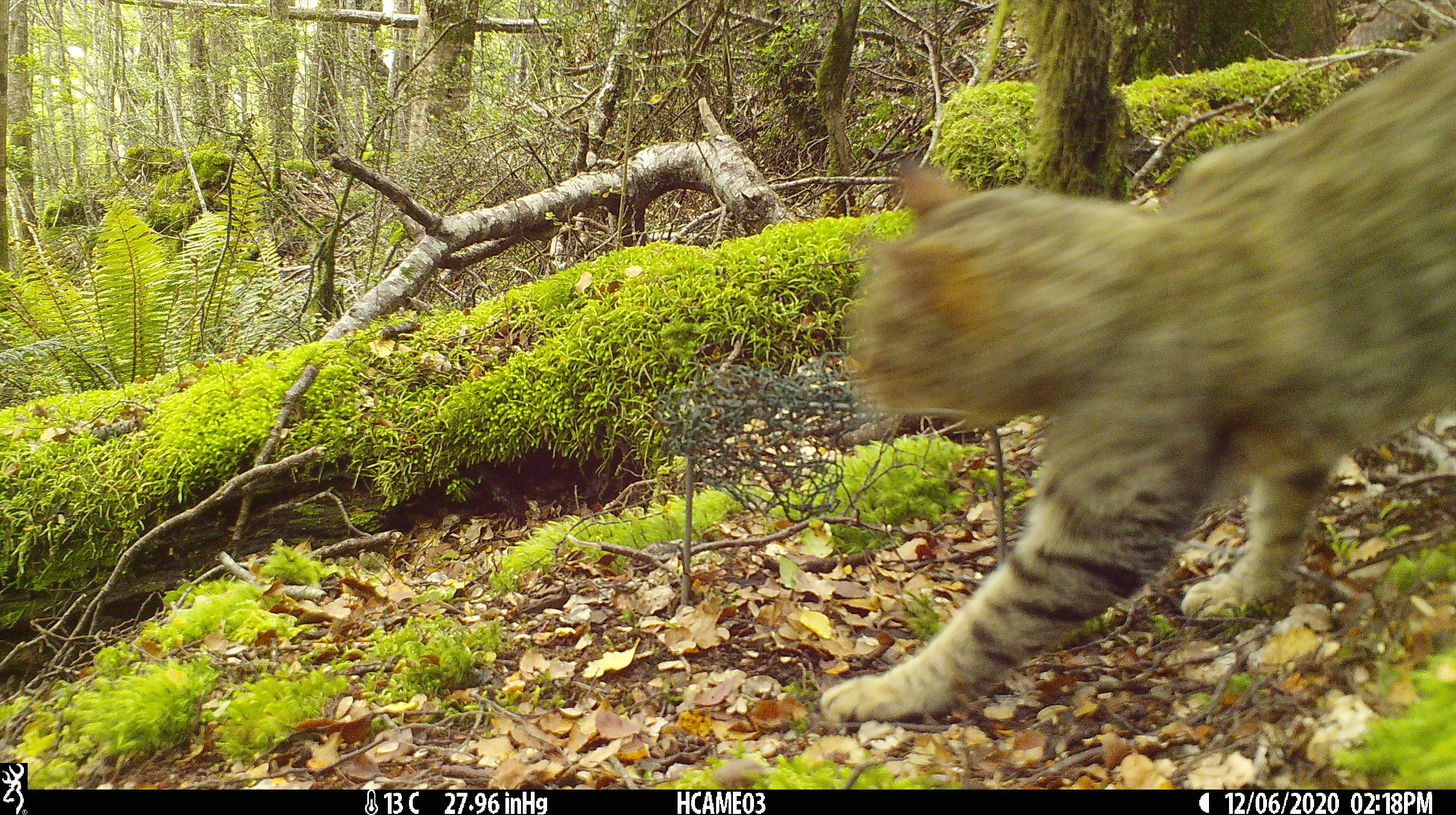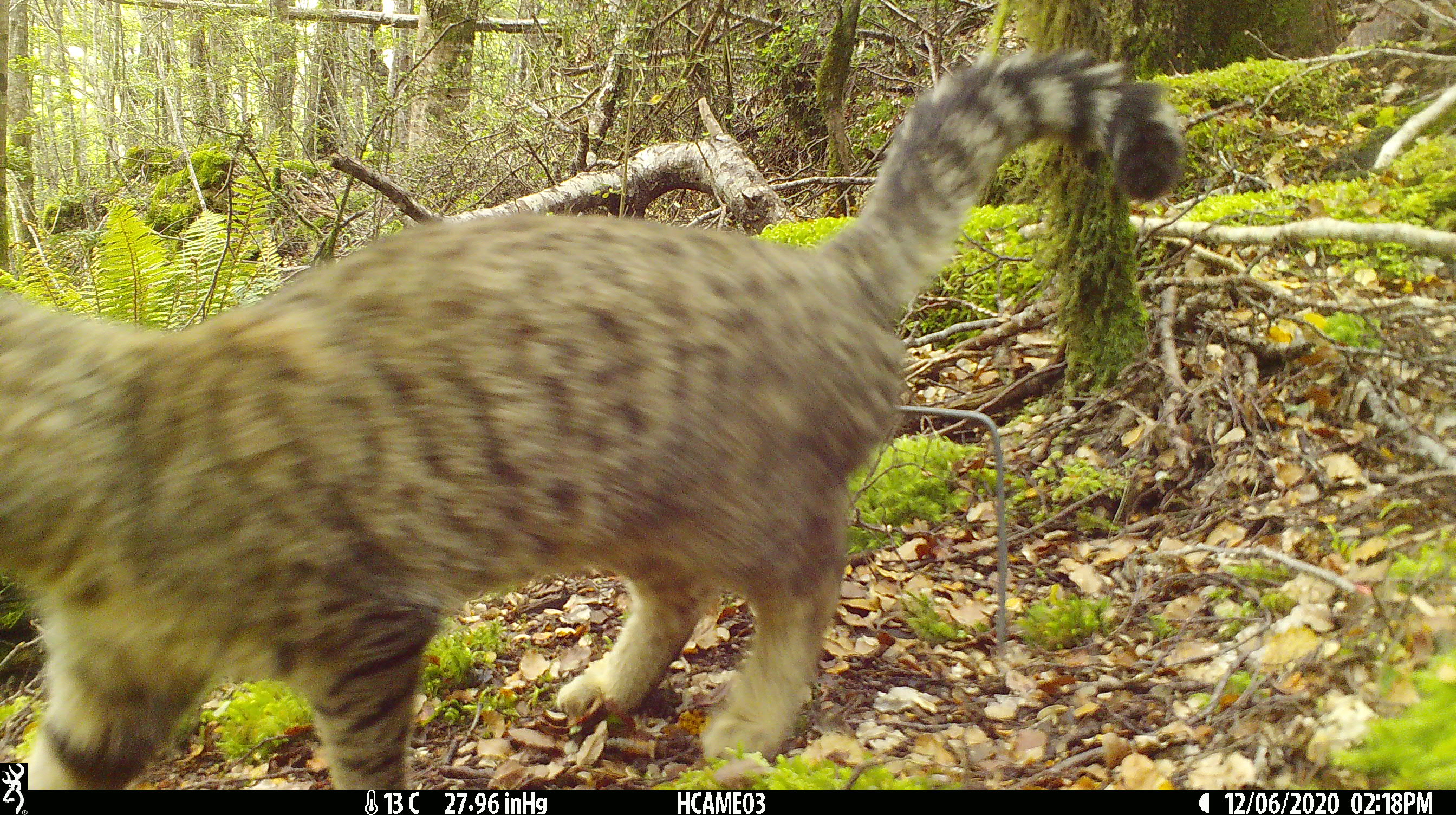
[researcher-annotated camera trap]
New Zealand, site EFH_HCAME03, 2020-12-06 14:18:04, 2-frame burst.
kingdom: Animalia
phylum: Chordata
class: Mammalia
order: Carnivora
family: Felidae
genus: Felis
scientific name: Felis catus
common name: domestic cat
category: cat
Cat (domestic cat) (Felis catus).